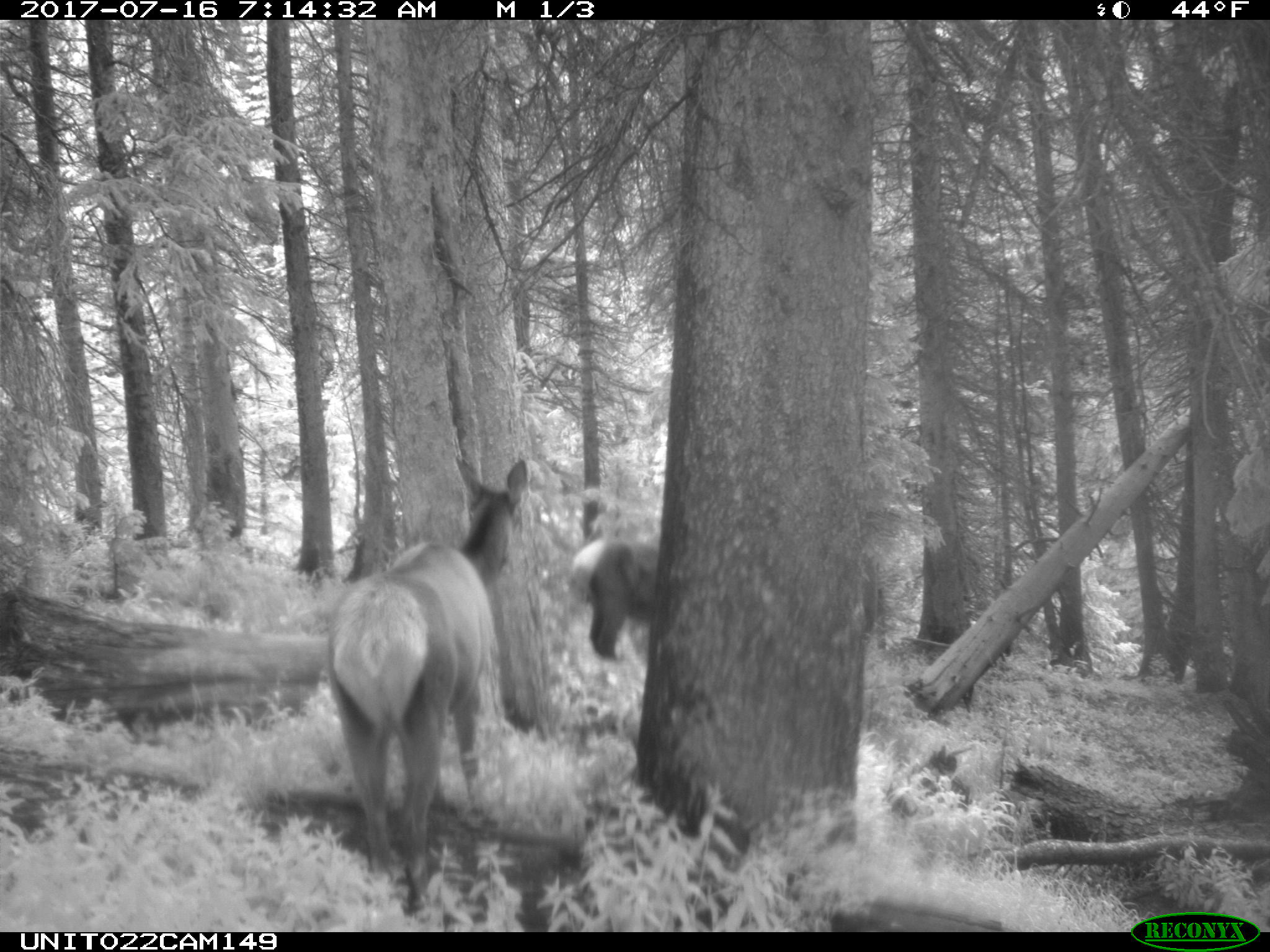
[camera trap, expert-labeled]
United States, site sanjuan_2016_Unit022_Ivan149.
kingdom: Animalia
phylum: Chordata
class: Mammalia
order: Artiodactyla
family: Cervidae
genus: Cervus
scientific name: Cervus elaphus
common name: red deer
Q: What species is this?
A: Cervus elaphus (red deer).